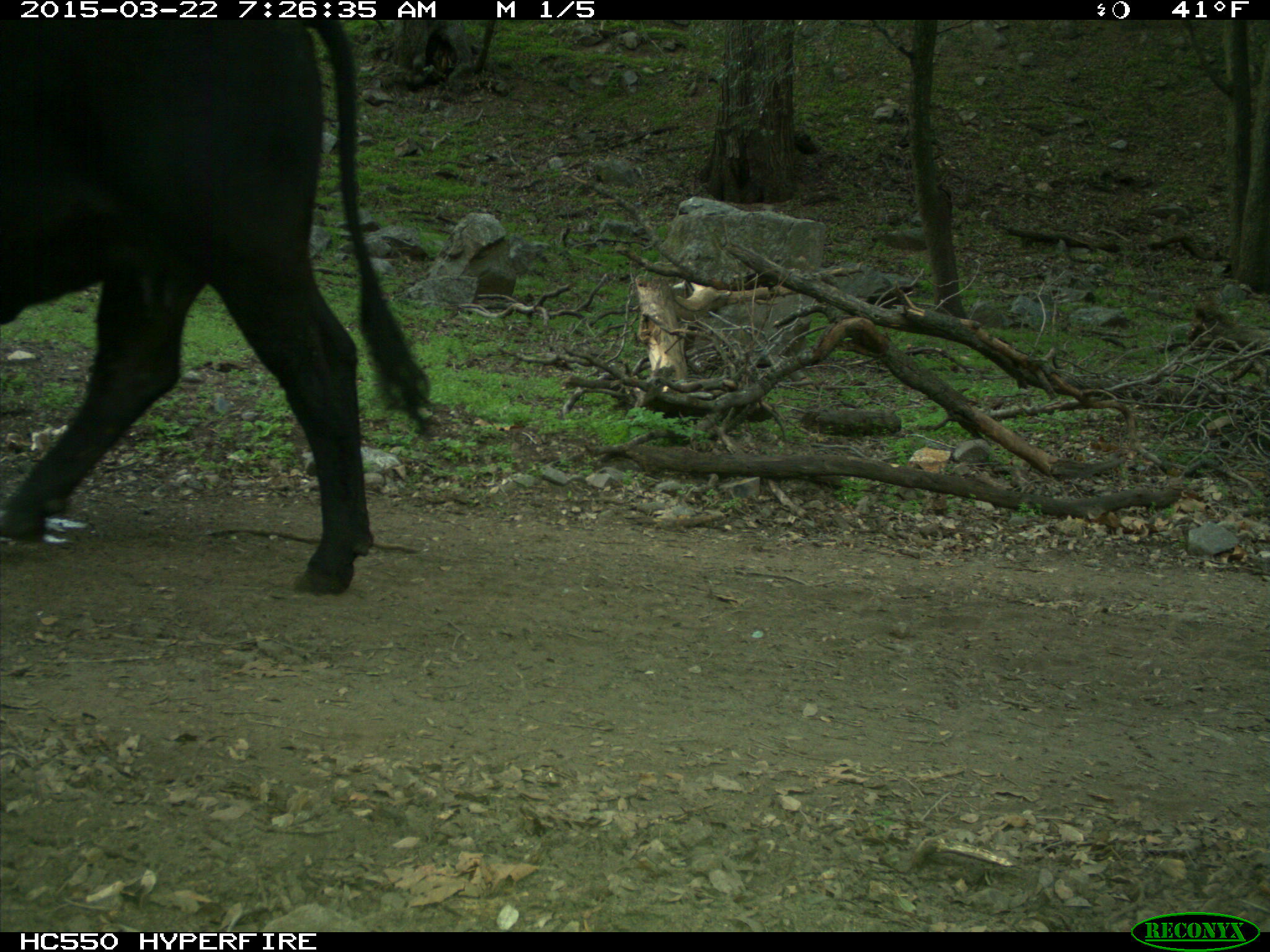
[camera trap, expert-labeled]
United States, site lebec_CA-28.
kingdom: Animalia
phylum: Chordata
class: Mammalia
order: Artiodactyla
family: Bovidae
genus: Bos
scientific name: Bos taurus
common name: domestic cow